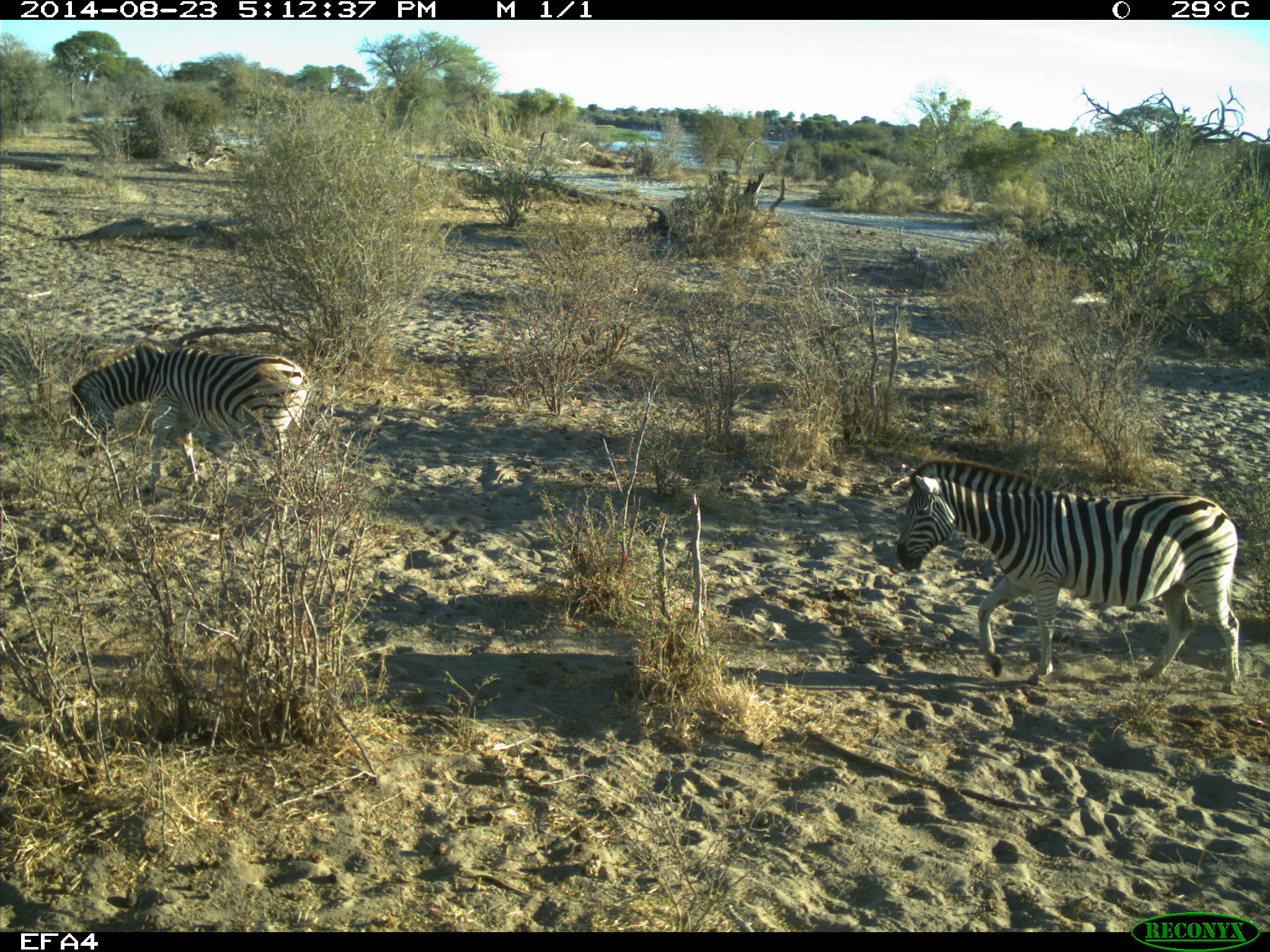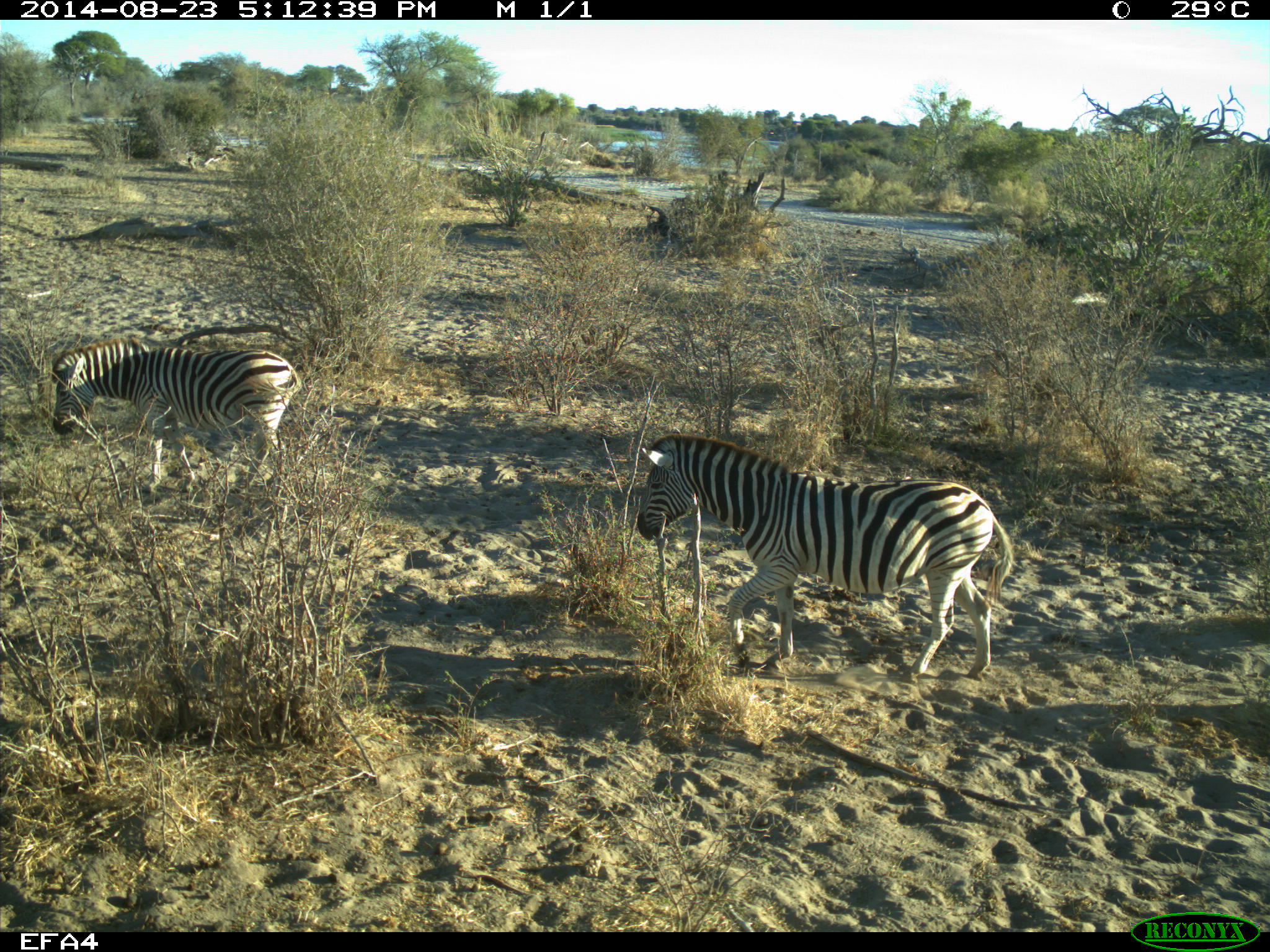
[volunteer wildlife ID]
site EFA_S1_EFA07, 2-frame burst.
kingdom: Animalia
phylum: Chordata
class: Mammalia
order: Perissodactyla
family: Equidae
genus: Equus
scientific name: Equus quagga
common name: plains zebra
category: zebraplains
Zebraplains (plains zebra) (Equus quagga), count 2. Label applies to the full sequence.